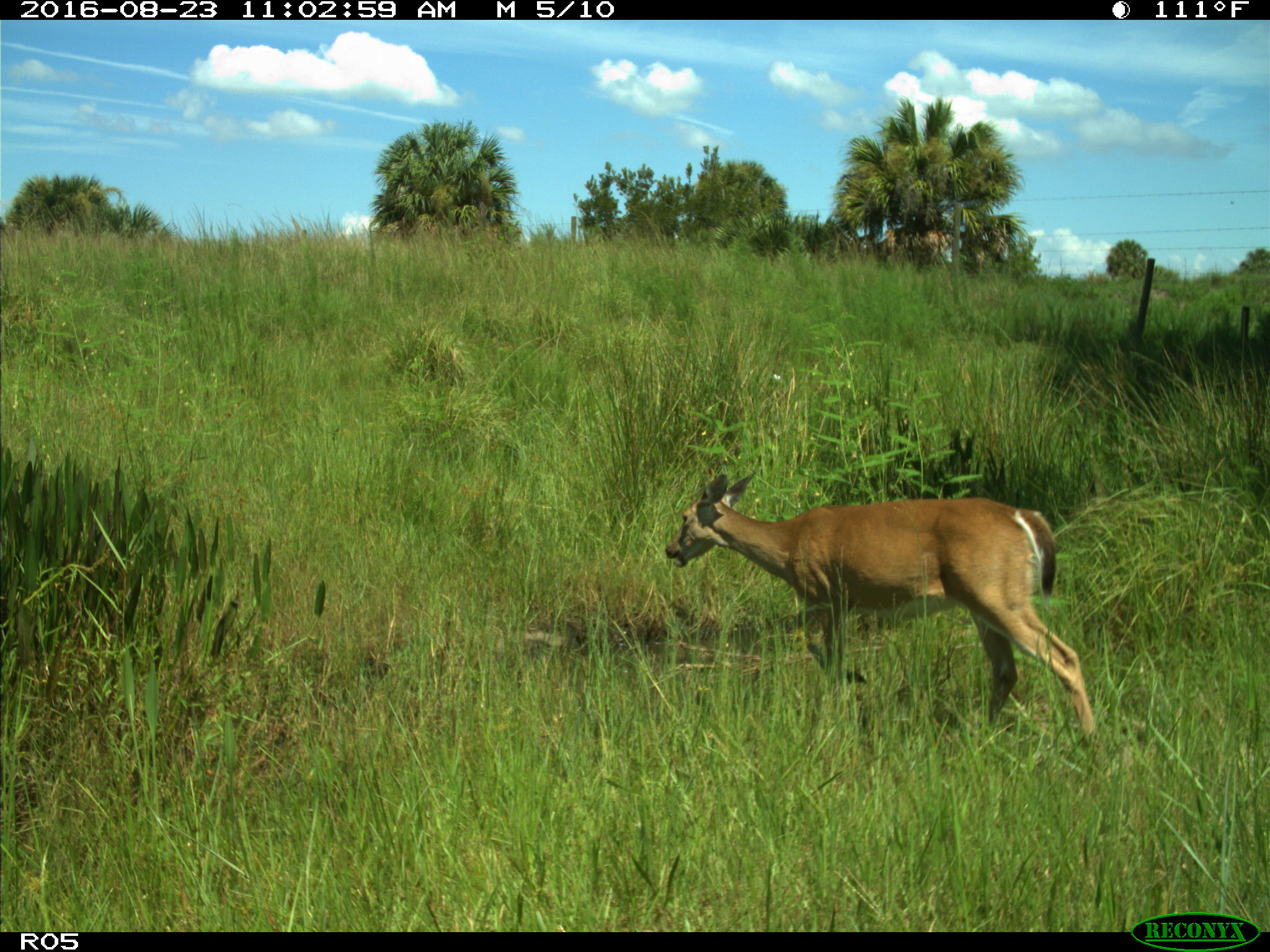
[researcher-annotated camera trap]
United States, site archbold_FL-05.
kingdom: Animalia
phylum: Chordata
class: Mammalia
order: Artiodactyla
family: Cervidae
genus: Odocoileus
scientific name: Odocoileus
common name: deer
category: unidentified deer